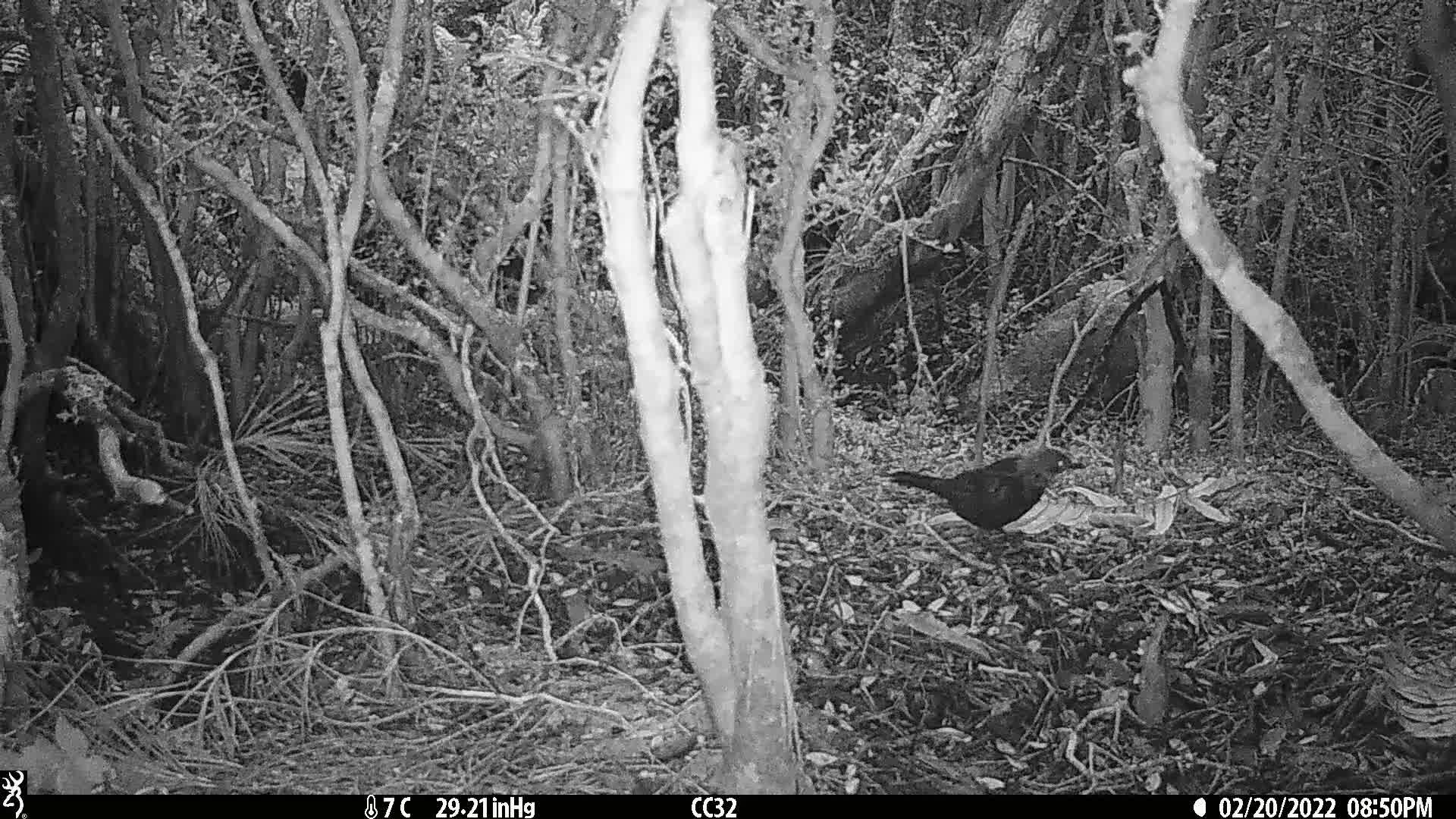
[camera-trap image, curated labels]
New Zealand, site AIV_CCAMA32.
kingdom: Animalia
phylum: Chordata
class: Aves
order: Passeriformes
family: Turdidae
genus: Turdus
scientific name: Turdus merula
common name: eurasian blackbird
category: blackbird